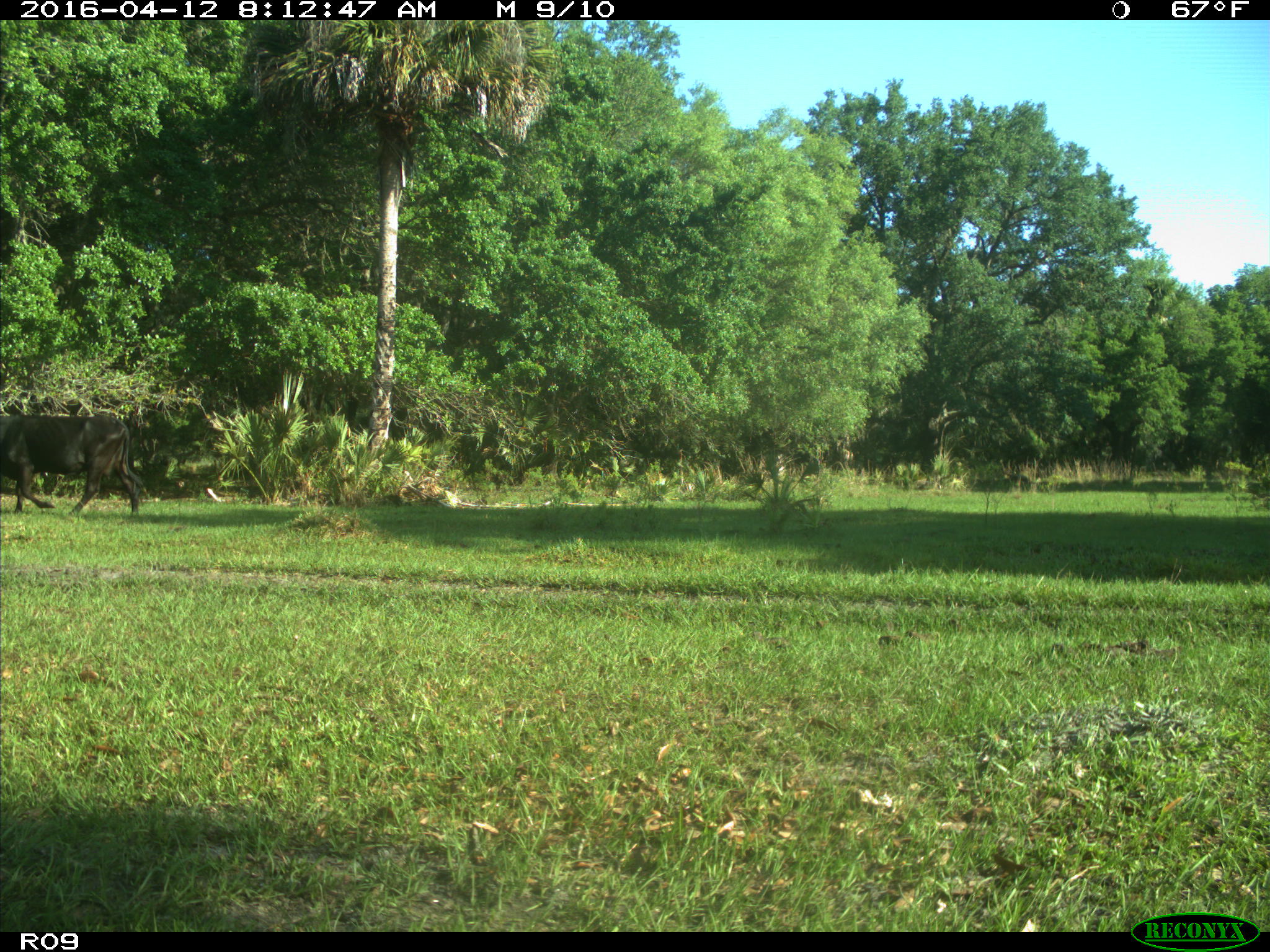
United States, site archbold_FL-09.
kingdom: Animalia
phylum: Chordata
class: Mammalia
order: Artiodactyla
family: Bovidae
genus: Bos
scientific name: Bos taurus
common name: domestic cow